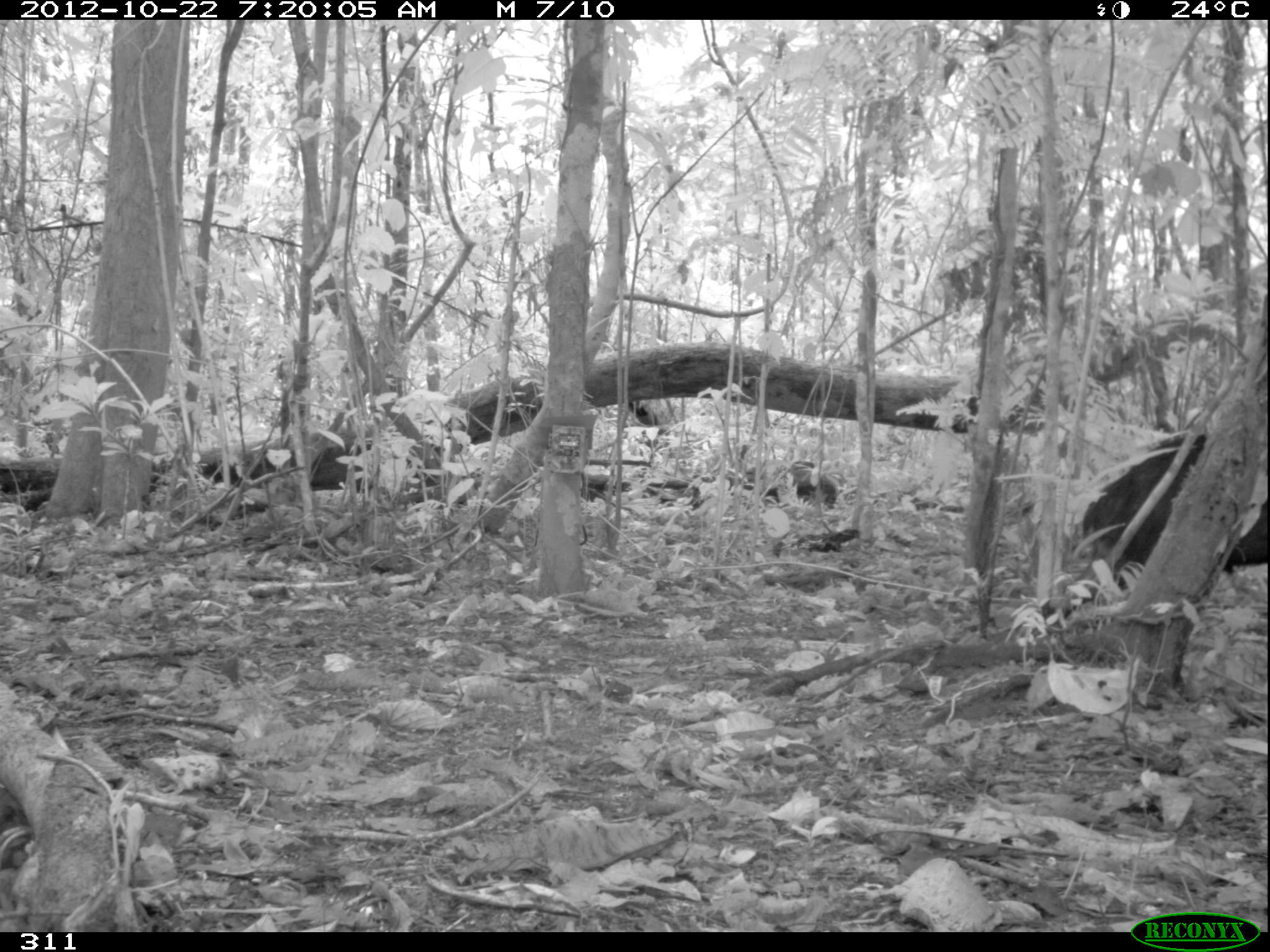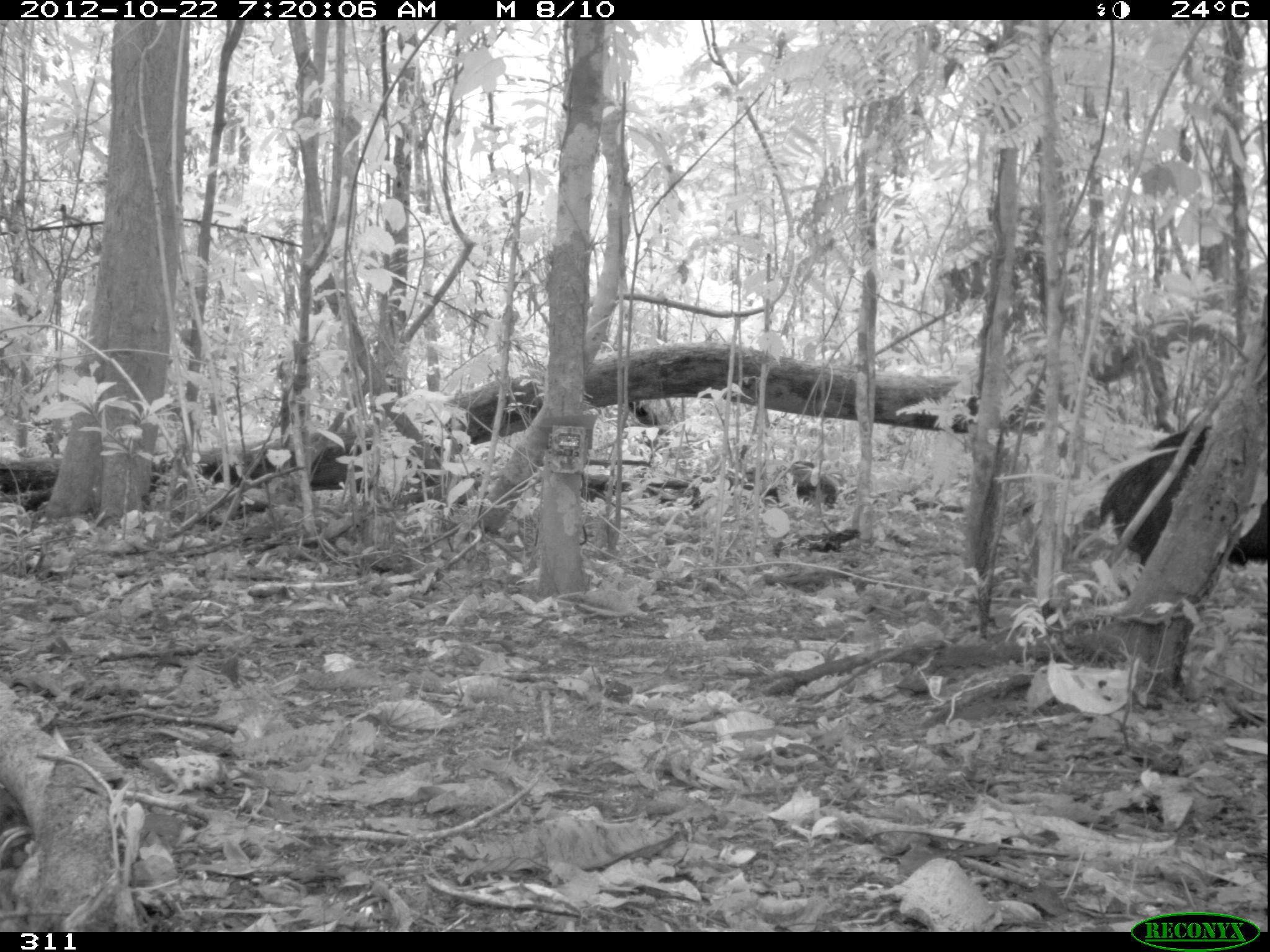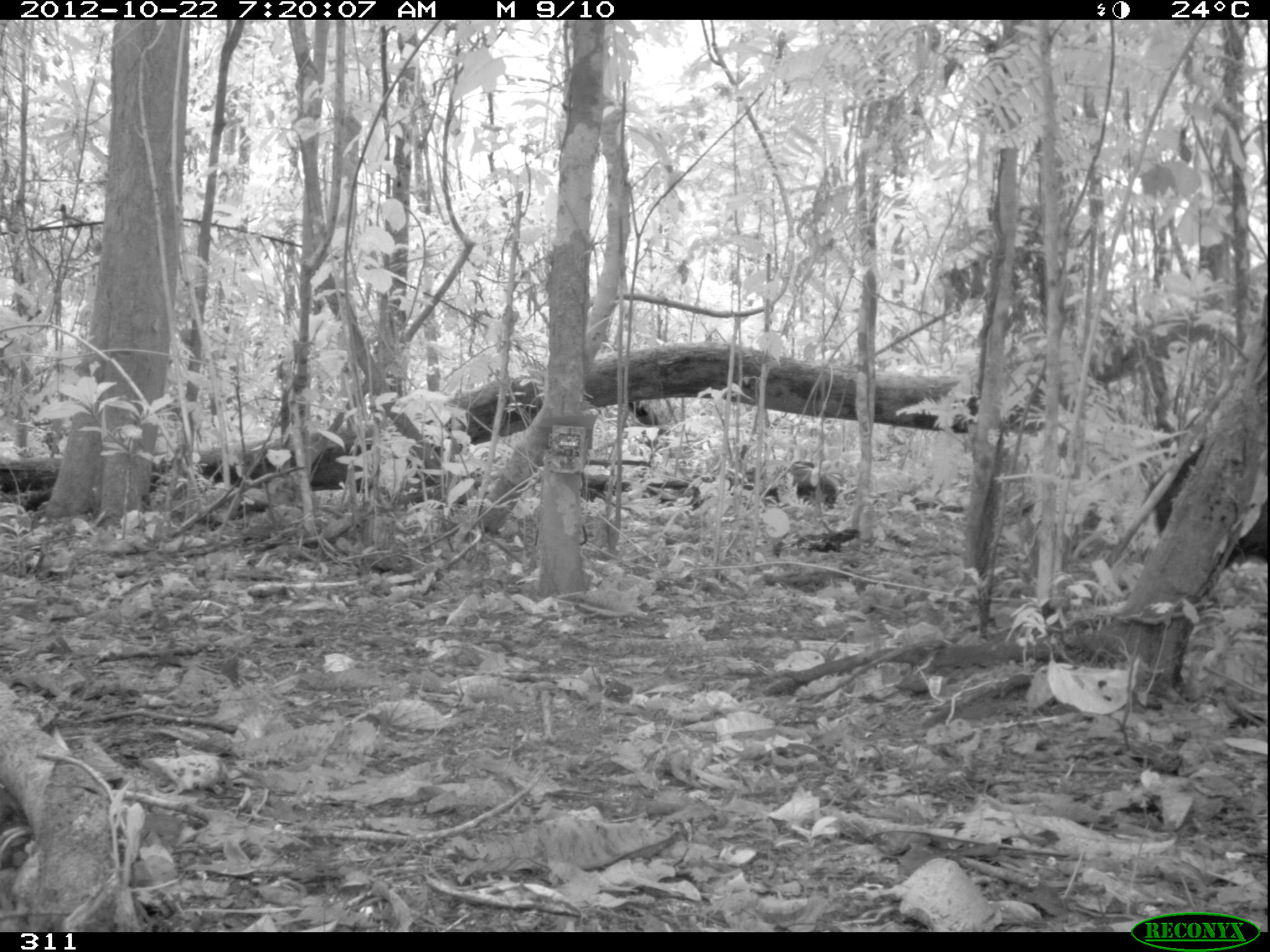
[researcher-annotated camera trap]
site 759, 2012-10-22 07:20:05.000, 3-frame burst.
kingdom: Animalia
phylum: Chordata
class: Mammalia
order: Artiodactyla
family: Tayassuidae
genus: Tayassu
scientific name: Tayassu pecari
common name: white-lipped peccary